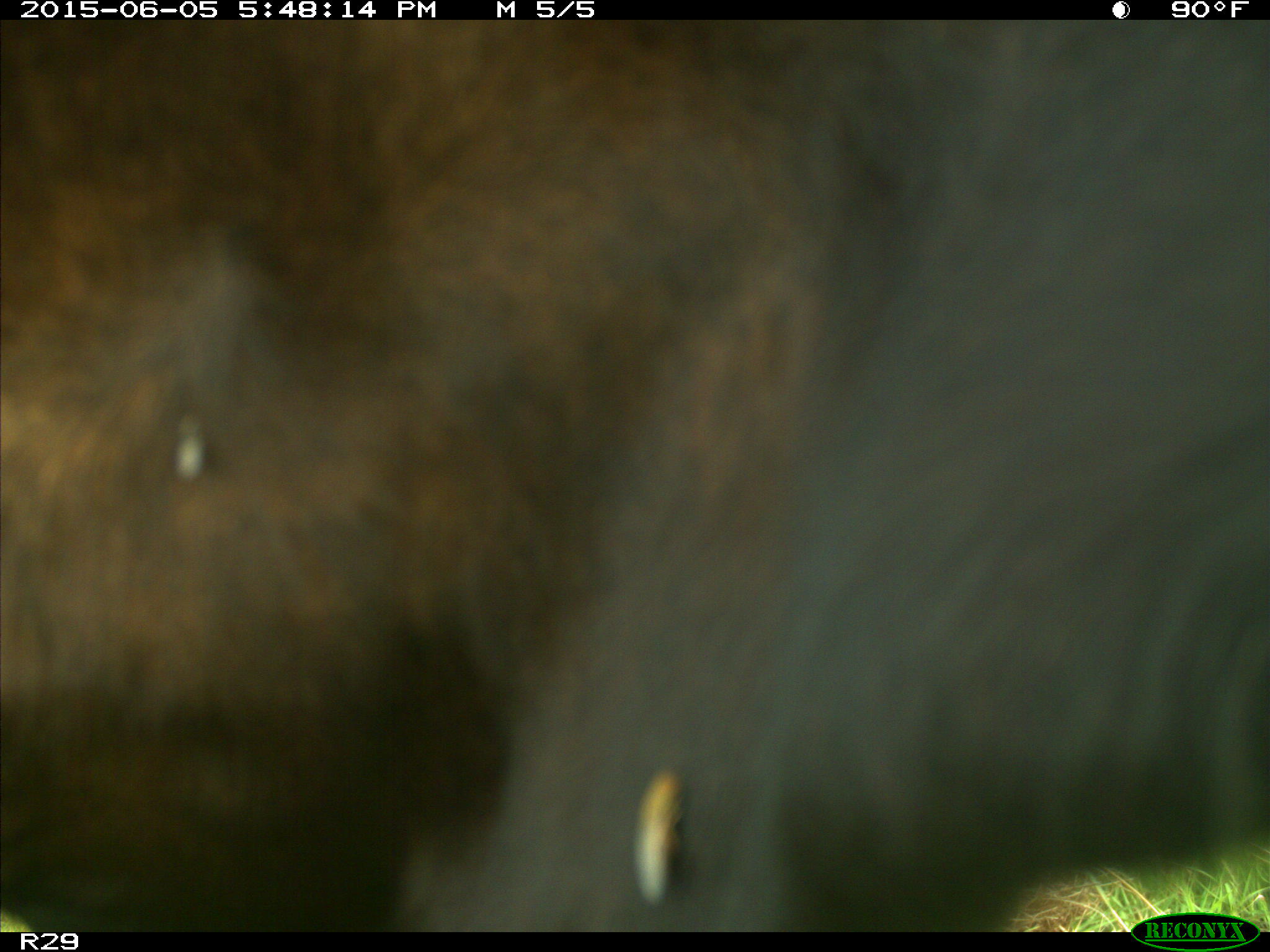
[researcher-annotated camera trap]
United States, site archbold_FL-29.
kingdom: Animalia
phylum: Chordata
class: Mammalia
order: Artiodactyla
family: Bovidae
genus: Bos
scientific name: Bos taurus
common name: domestic cow